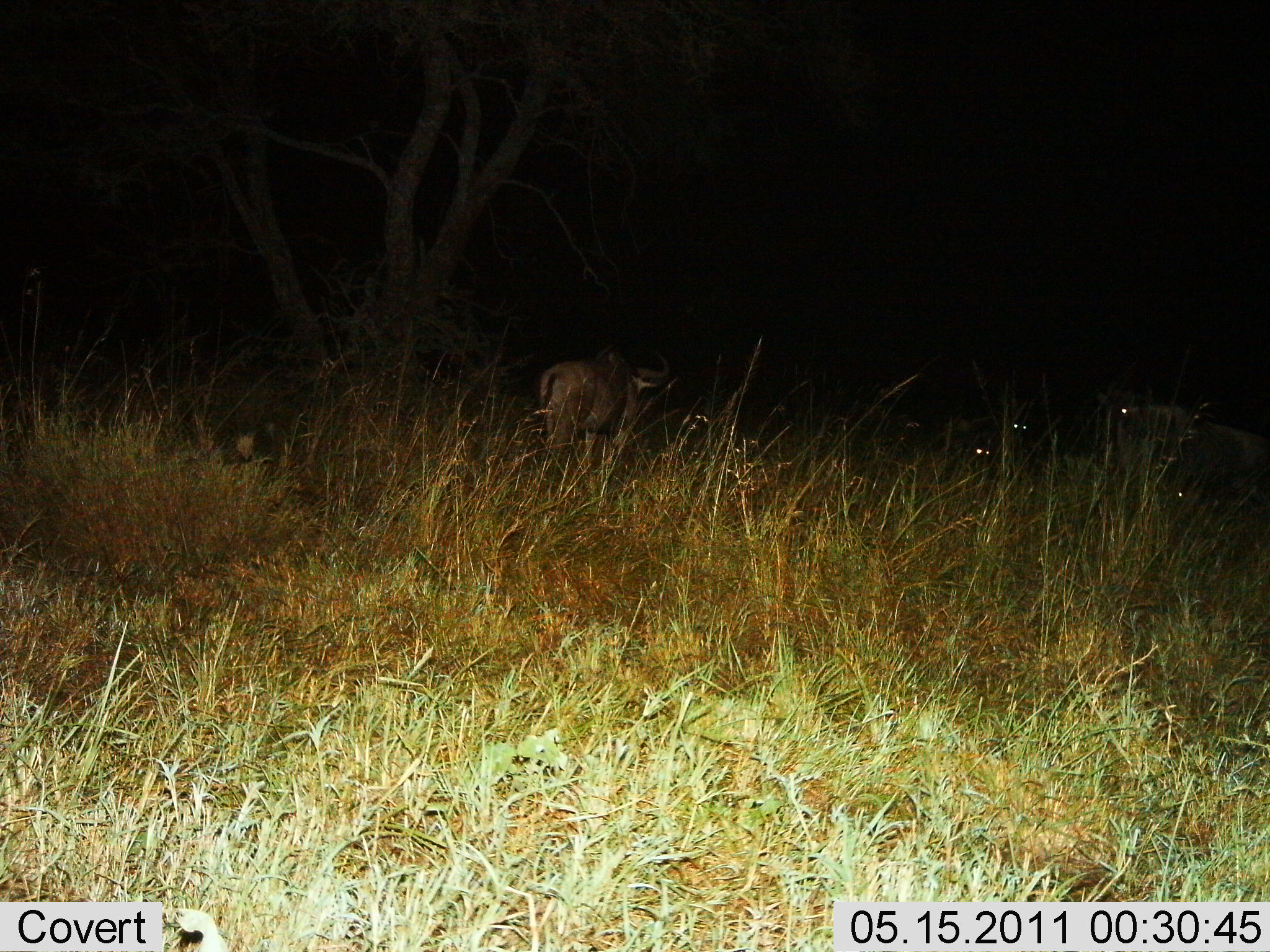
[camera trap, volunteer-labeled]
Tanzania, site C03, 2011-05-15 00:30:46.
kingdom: Animalia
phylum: Chordata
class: Mammalia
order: Artiodactyla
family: Bovidae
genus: Connochaetes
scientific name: Connochaetes taurinus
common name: blue wildebeest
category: wildebeest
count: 4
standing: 80%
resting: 20%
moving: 40%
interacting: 0%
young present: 0%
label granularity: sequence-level